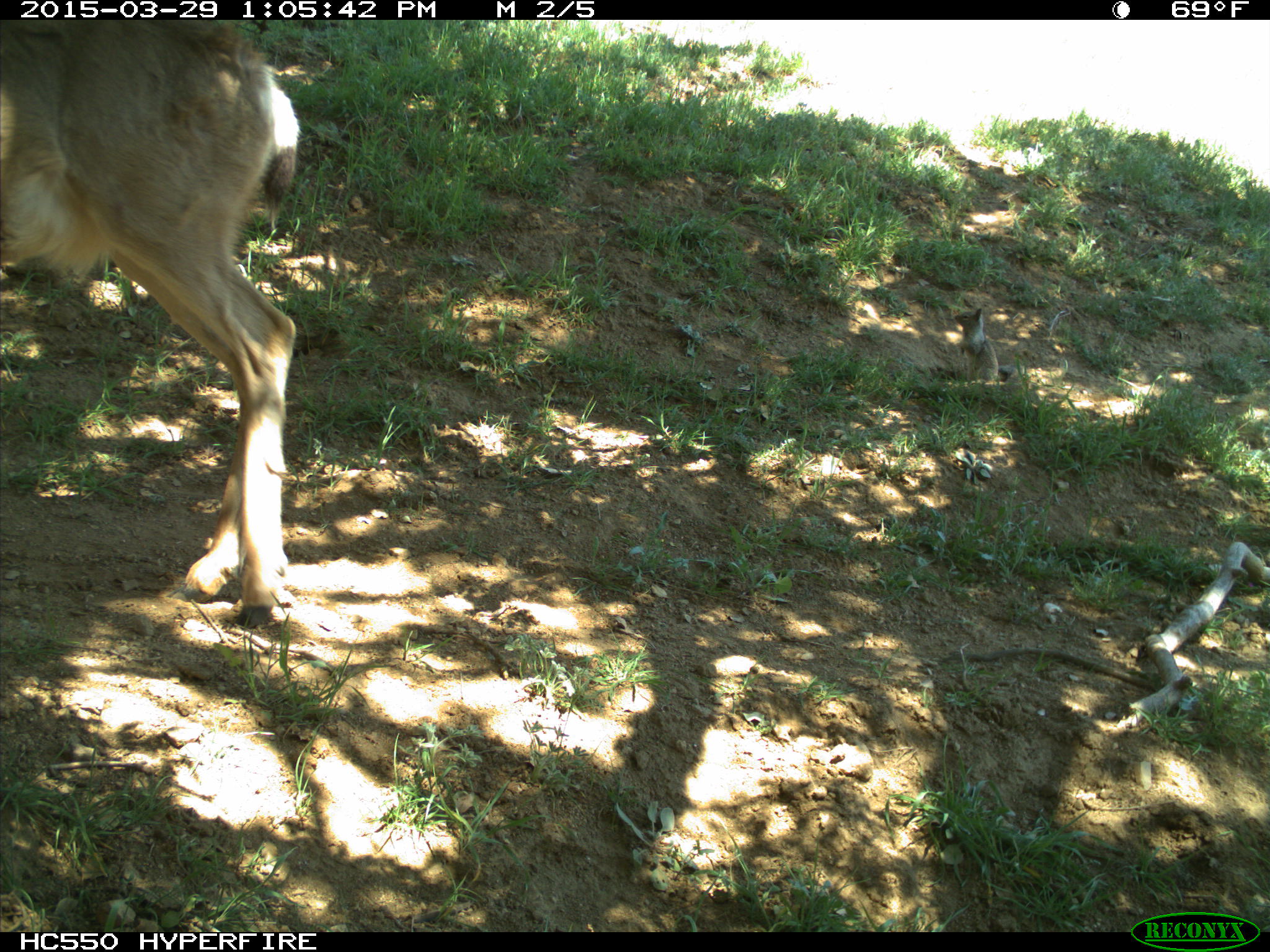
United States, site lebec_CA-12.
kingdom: Animalia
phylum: Chordata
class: Mammalia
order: Artiodactyla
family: Cervidae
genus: Odocoileus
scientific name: Odocoileus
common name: deer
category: unidentified deer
Unidentified deer (deer) (Odocoileus).